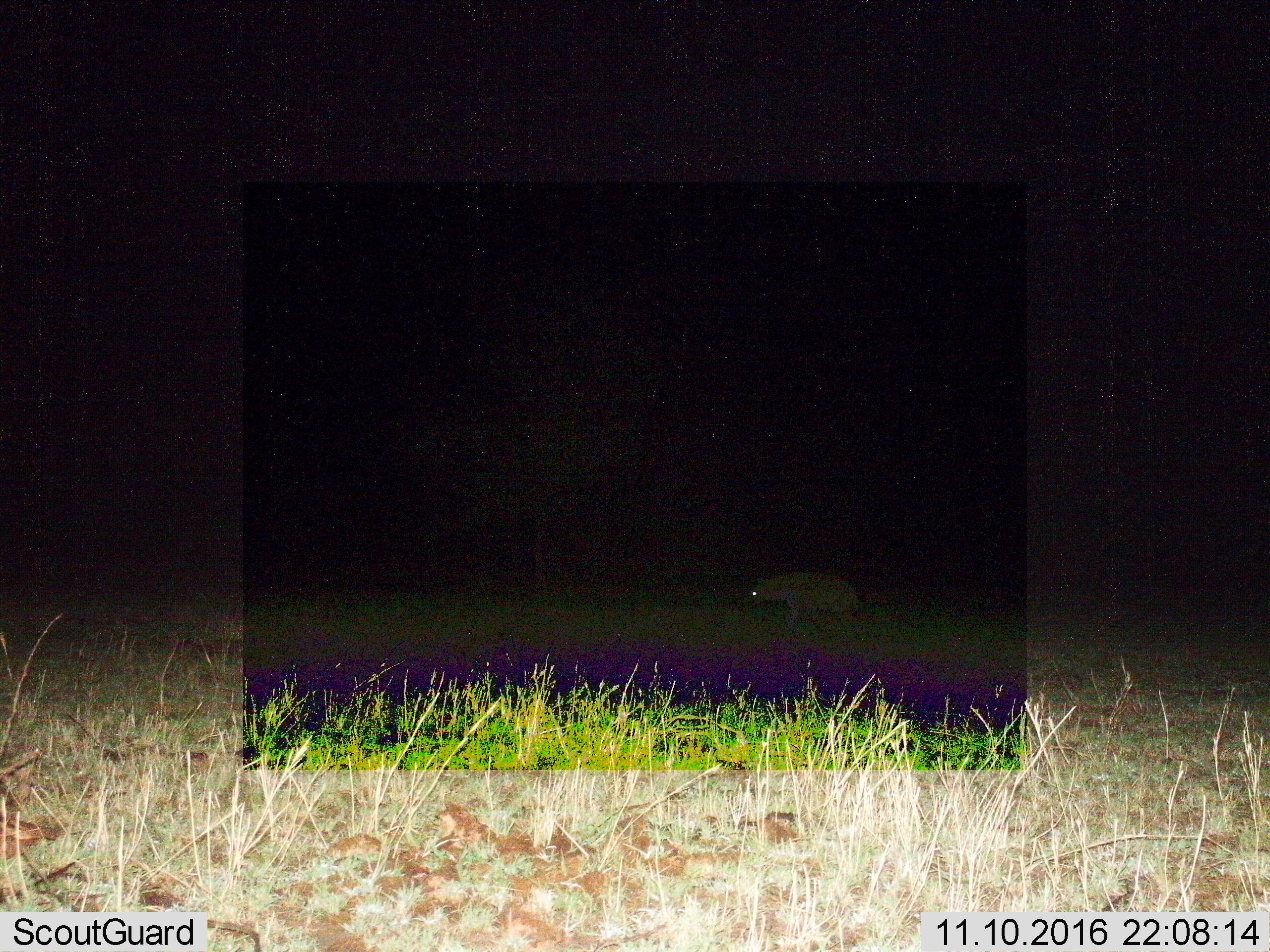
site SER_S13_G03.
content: unidentified animal